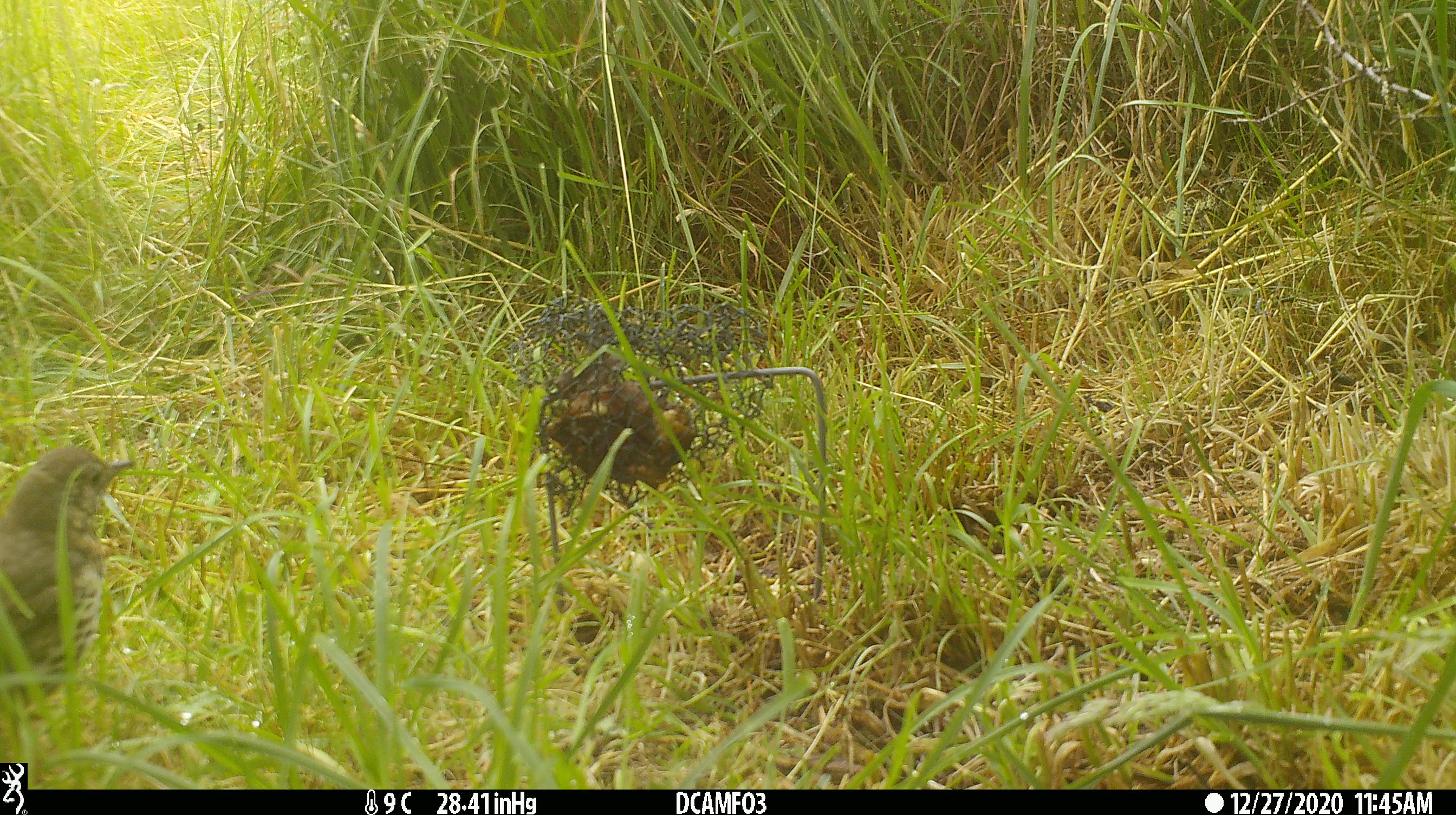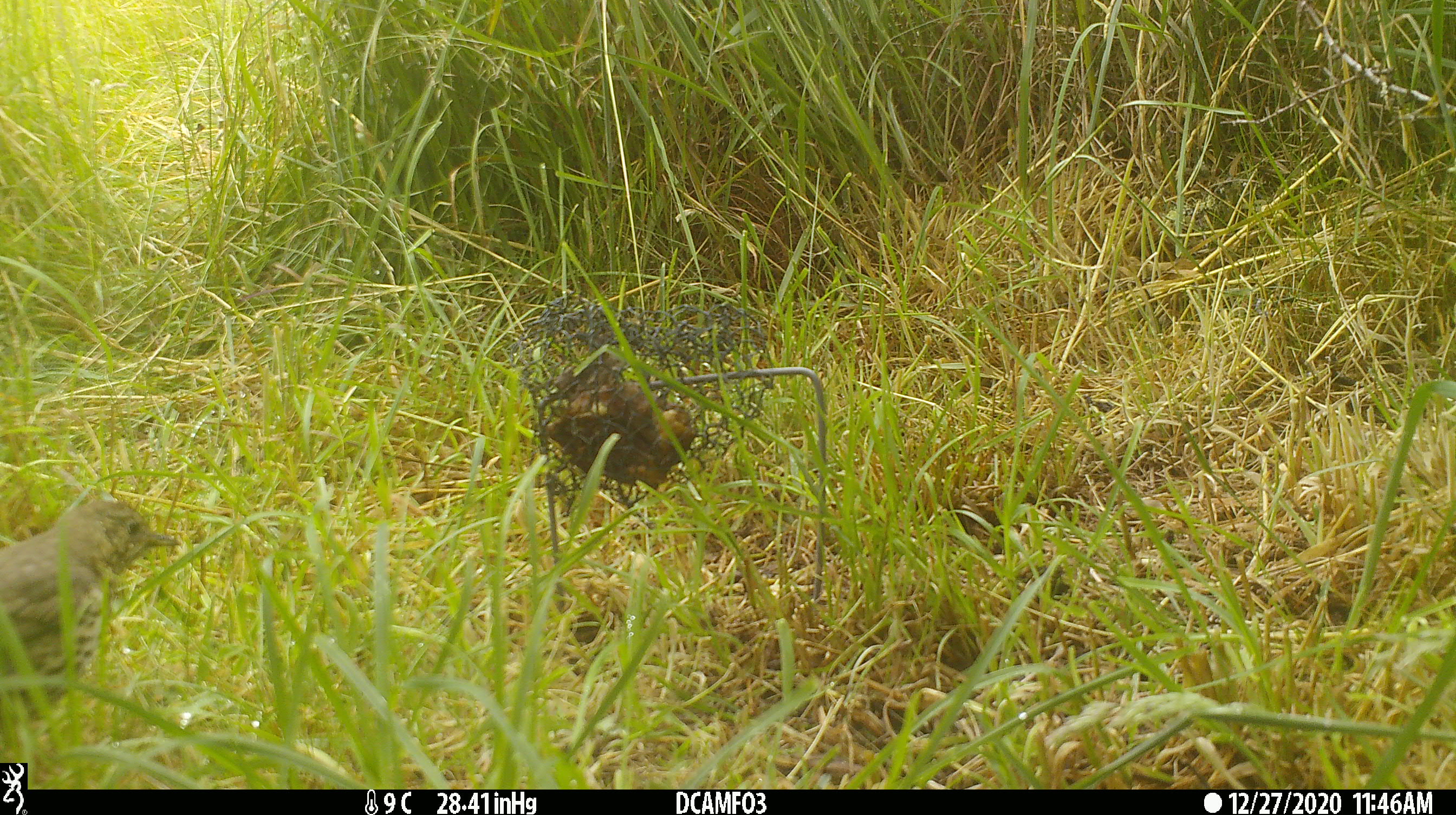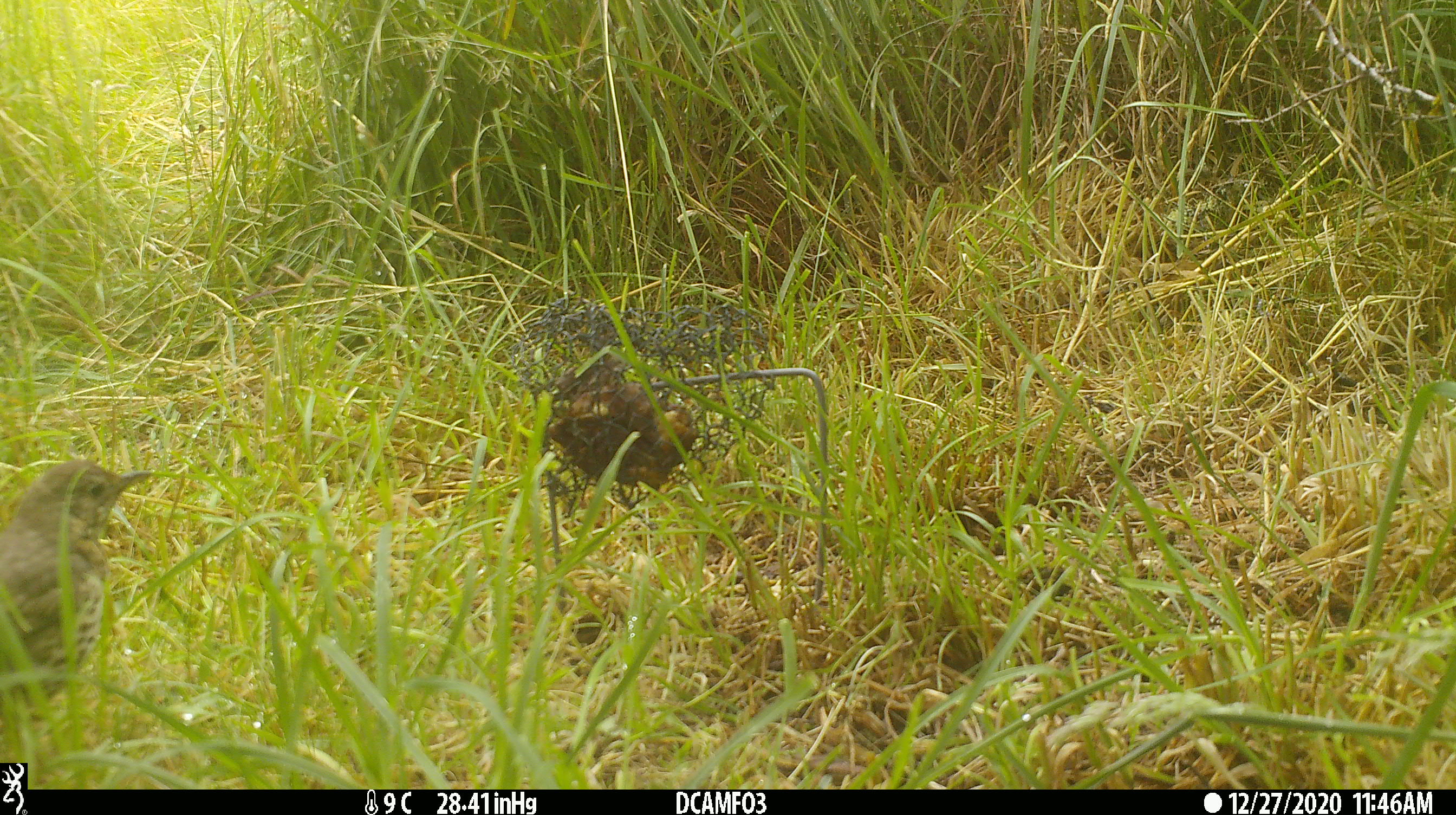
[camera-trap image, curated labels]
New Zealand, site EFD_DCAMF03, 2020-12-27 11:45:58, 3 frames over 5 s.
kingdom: Animalia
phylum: Chordata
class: Aves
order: Passeriformes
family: Turdidae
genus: Turdus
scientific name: Turdus philomelos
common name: song thrush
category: thrush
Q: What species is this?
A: Thrush (song thrush) (Turdus philomelos).